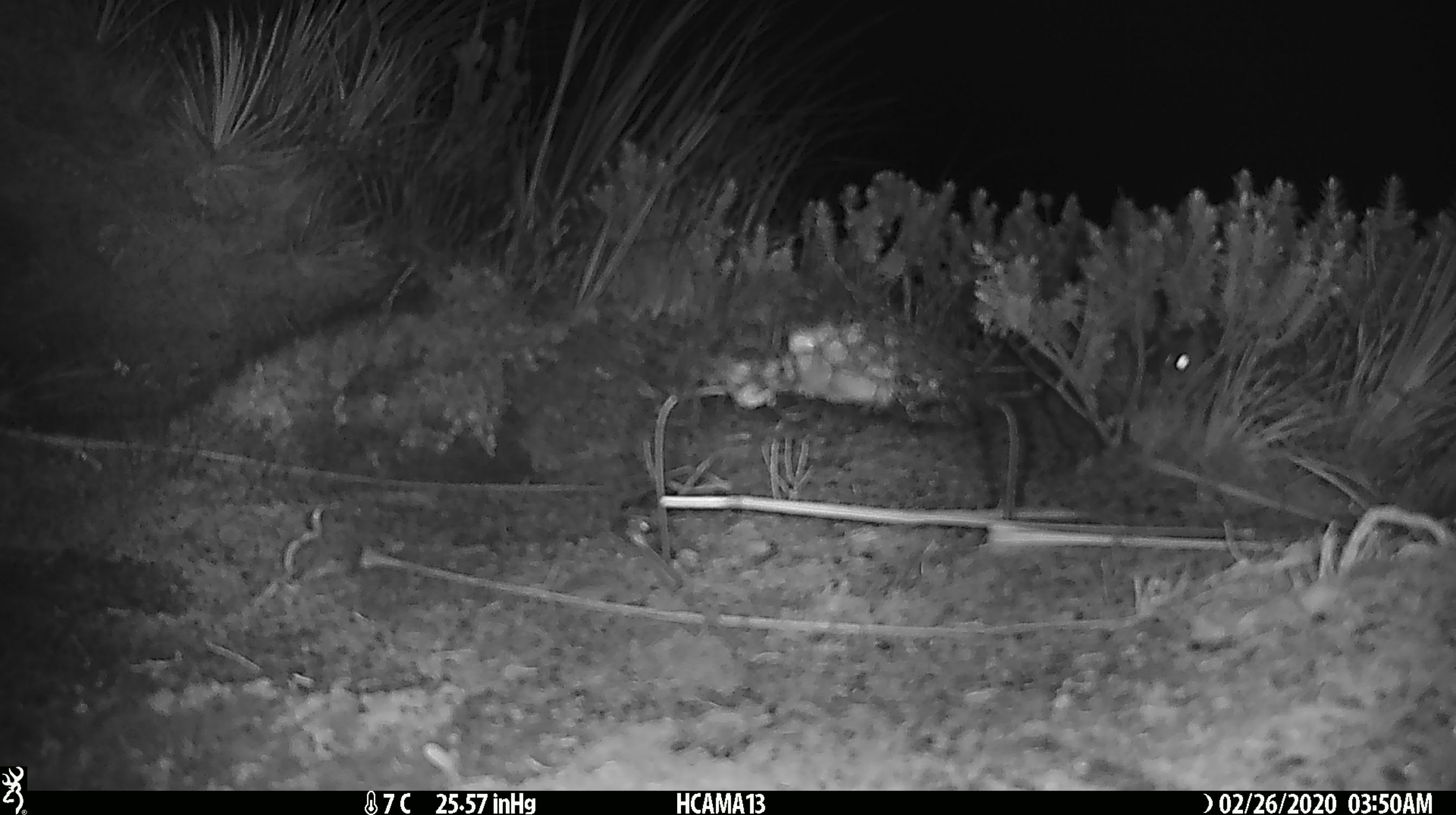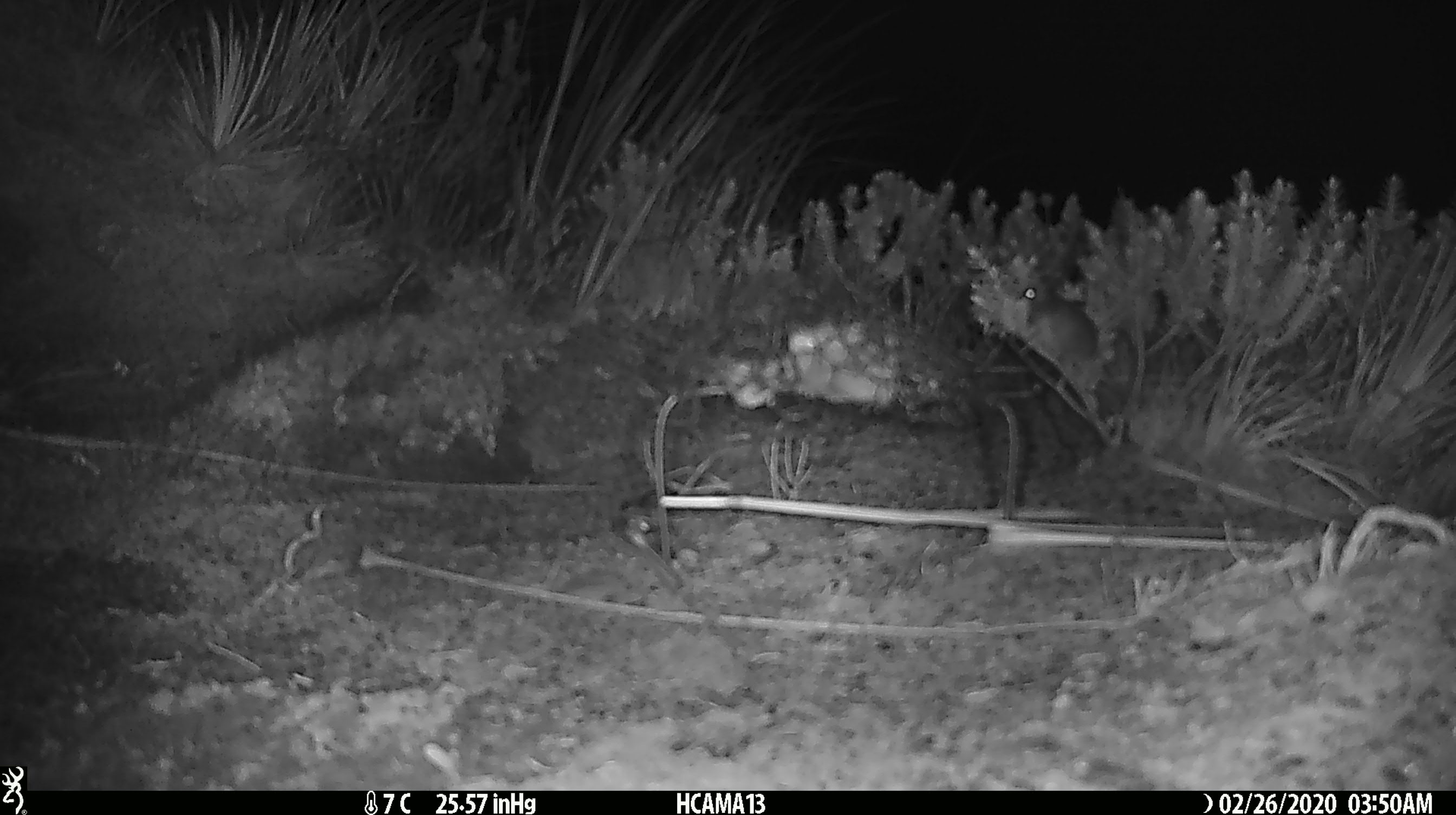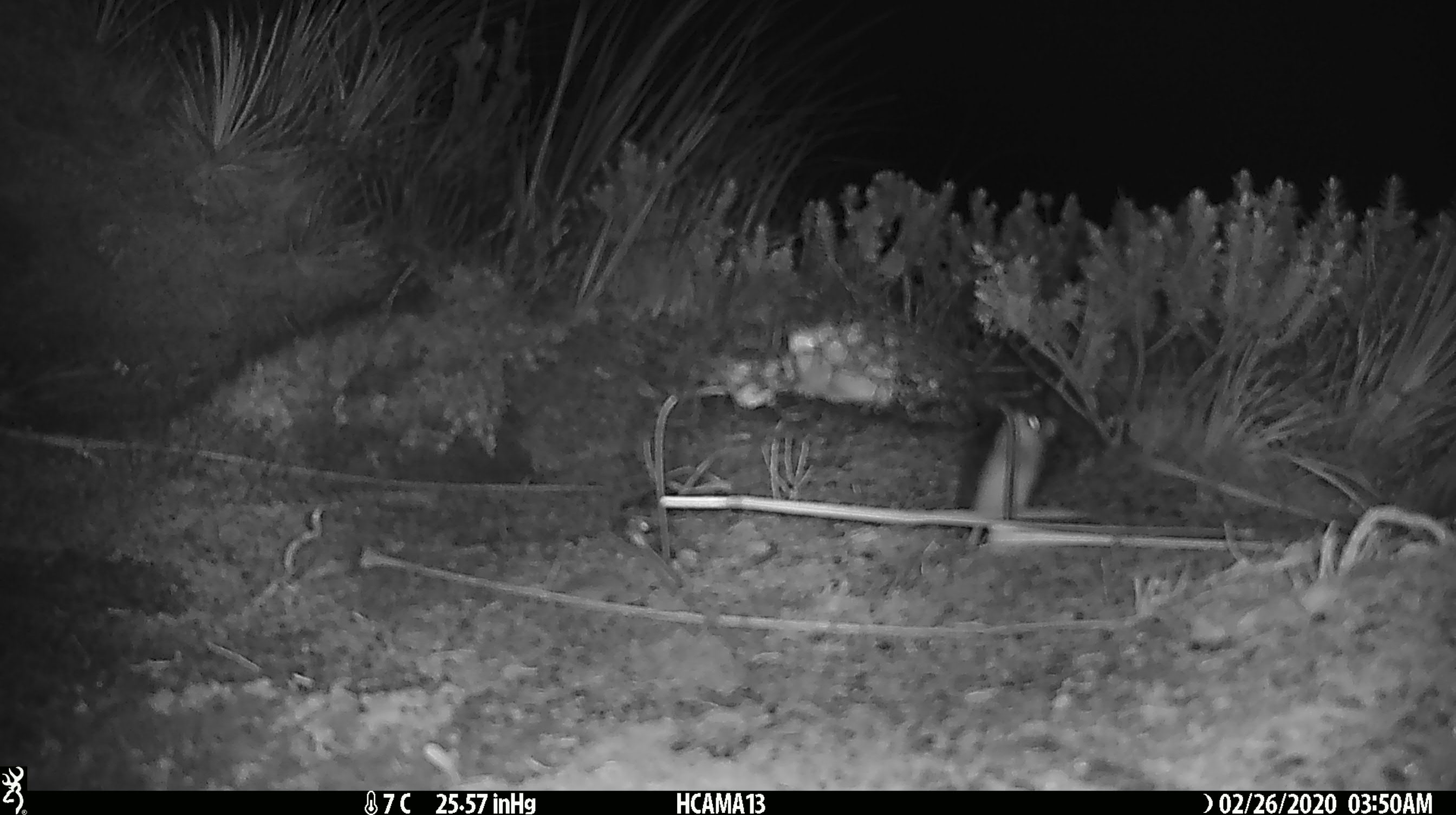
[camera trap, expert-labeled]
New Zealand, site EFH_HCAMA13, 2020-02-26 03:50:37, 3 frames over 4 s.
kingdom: Animalia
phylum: Chordata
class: Mammalia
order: Rodentia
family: Muridae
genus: Mus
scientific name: Mus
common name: mouse